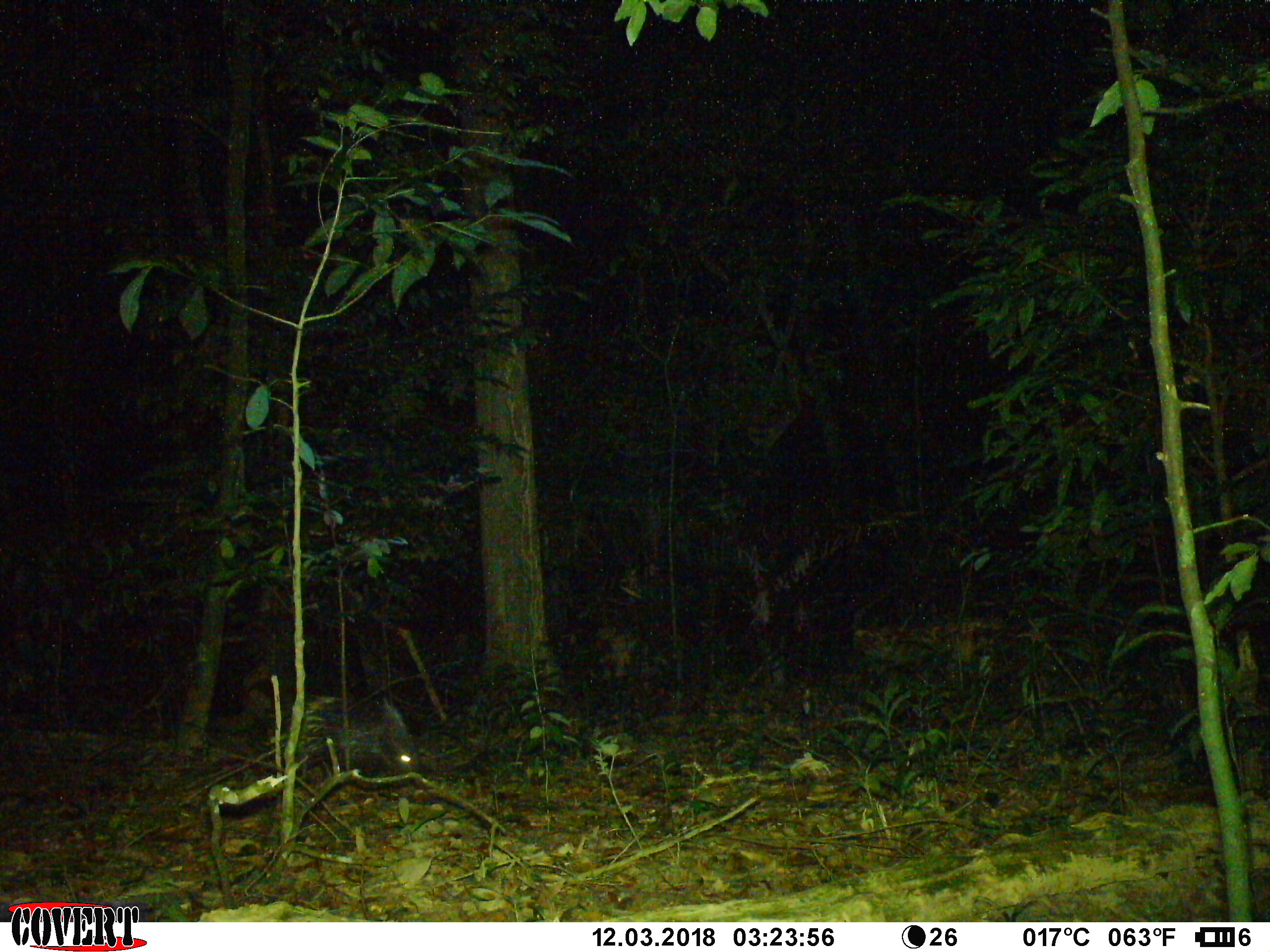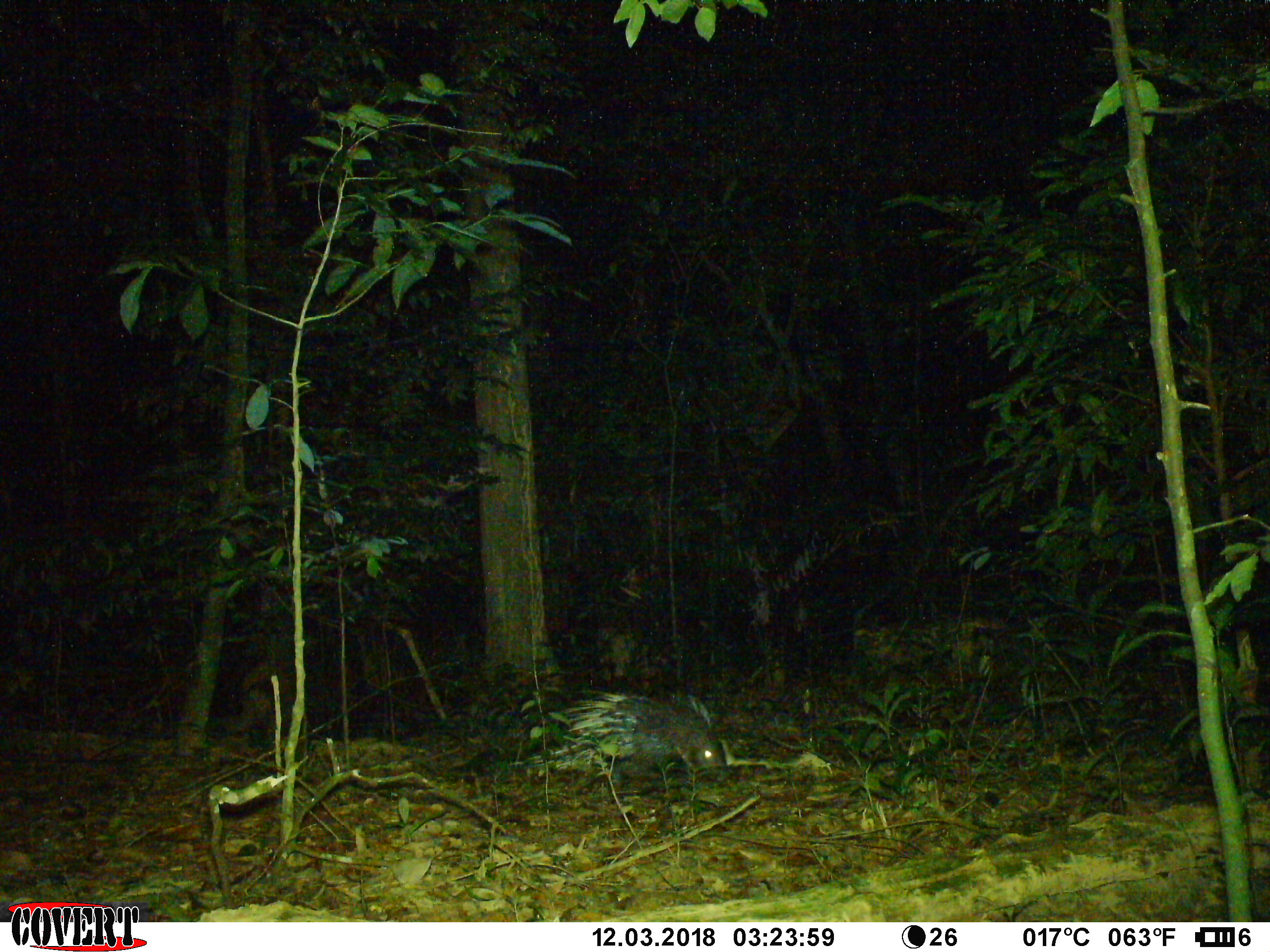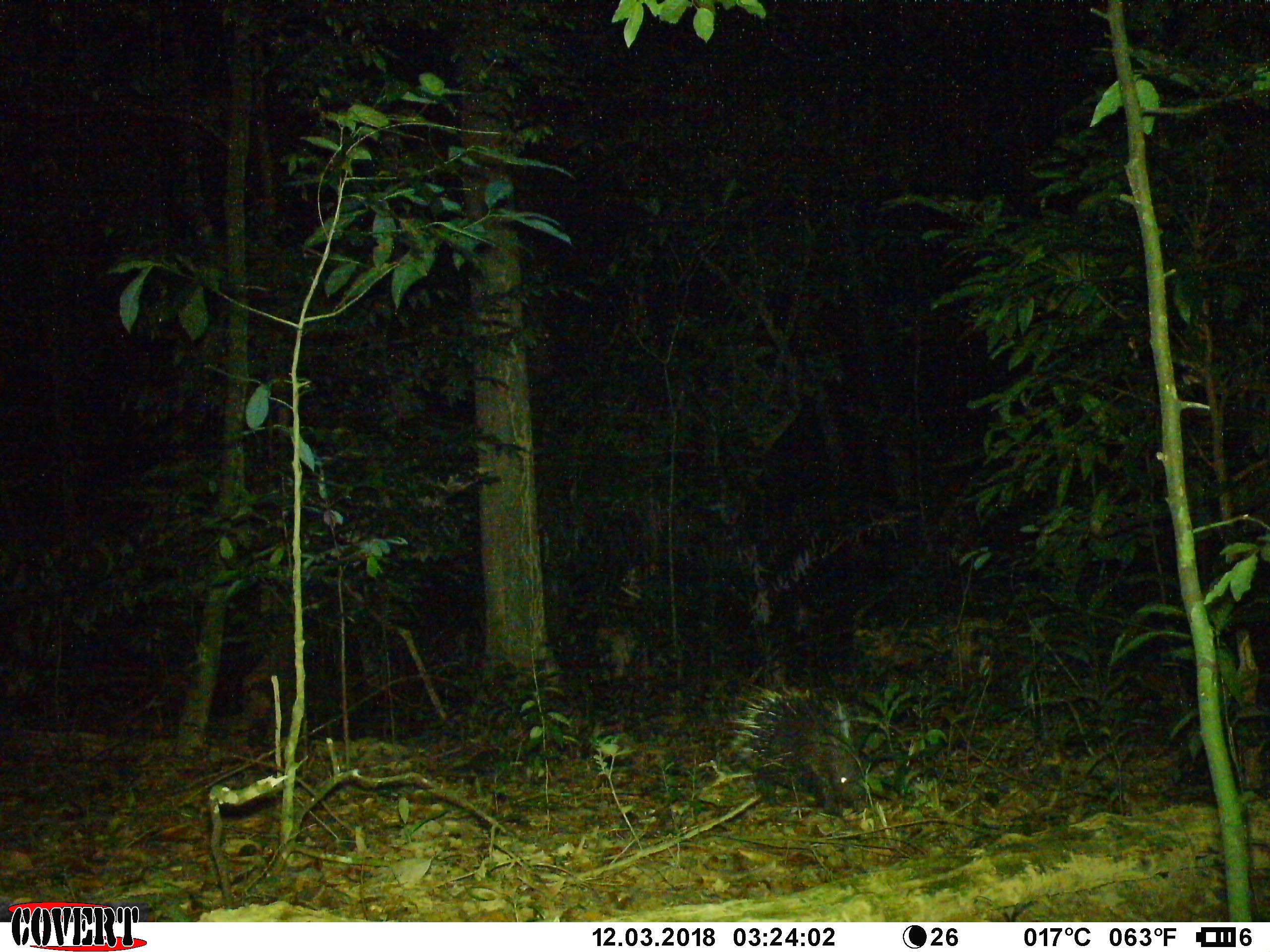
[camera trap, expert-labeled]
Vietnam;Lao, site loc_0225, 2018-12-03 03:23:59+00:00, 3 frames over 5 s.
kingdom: Animalia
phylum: Chordata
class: Mammalia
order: Rodentia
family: Hystricidae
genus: Hystrix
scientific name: Hystrix brachyura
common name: malayan porcupine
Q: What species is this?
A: Malayan porcupine (Hystrix brachyura).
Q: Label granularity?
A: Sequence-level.